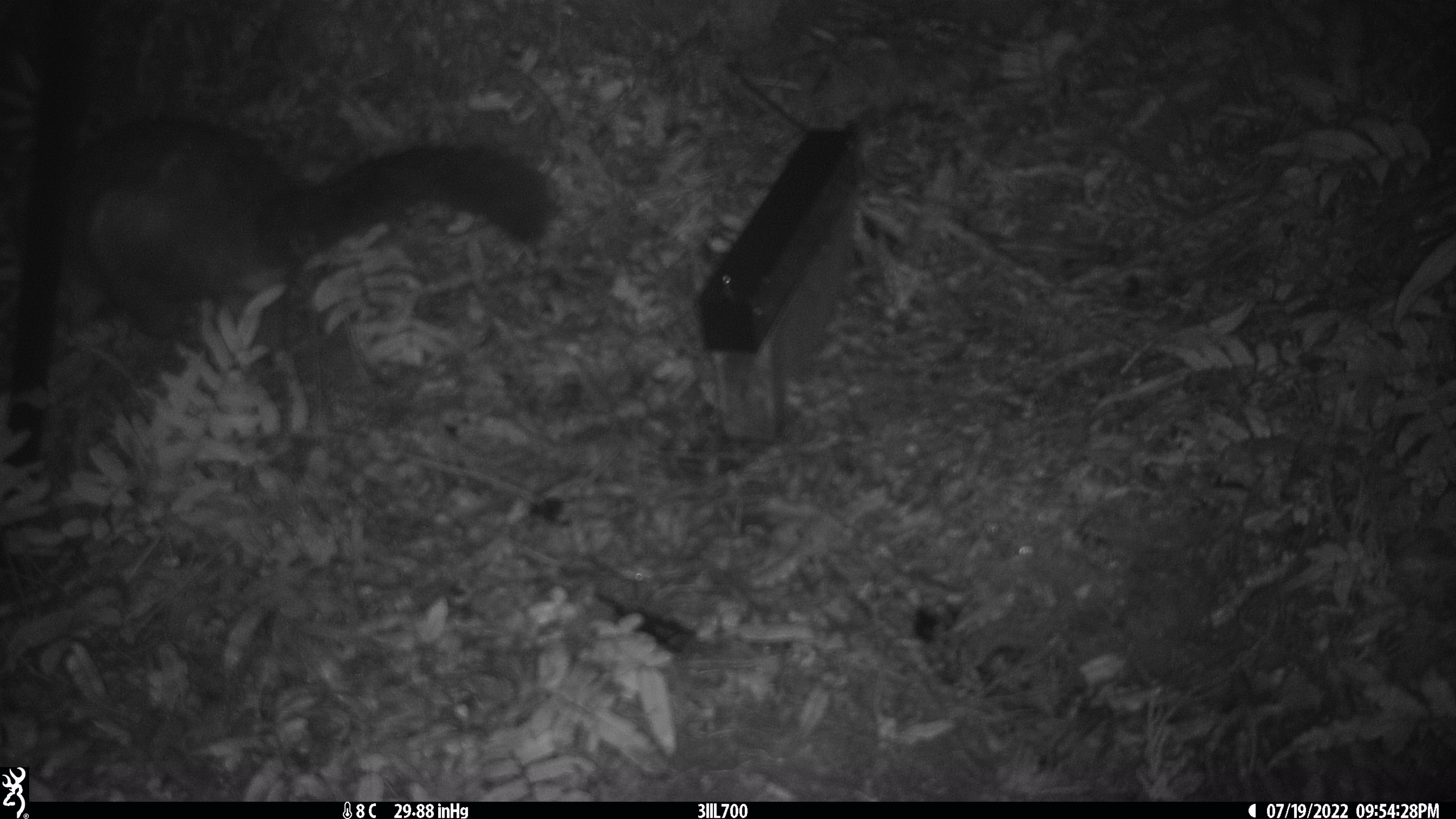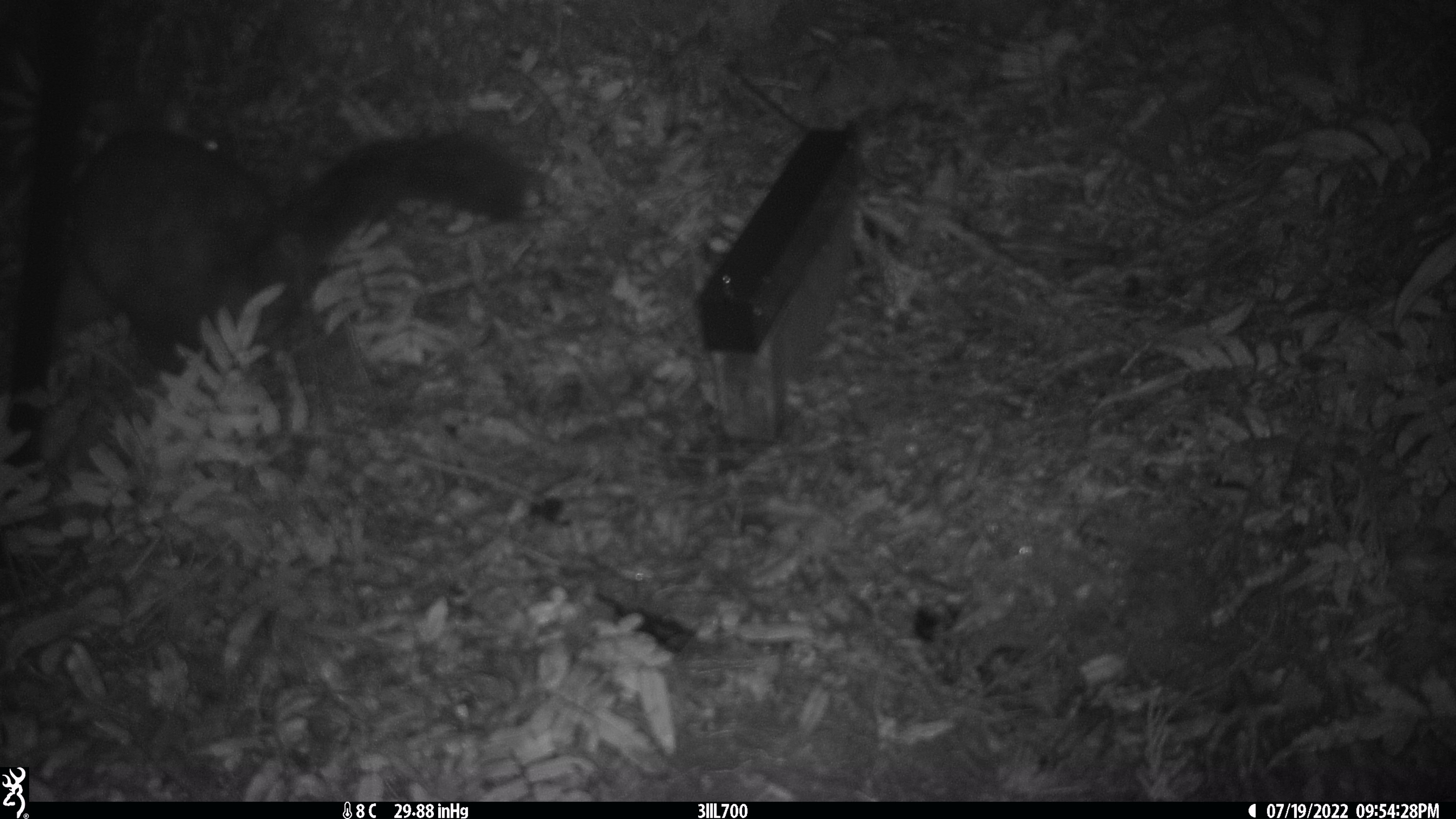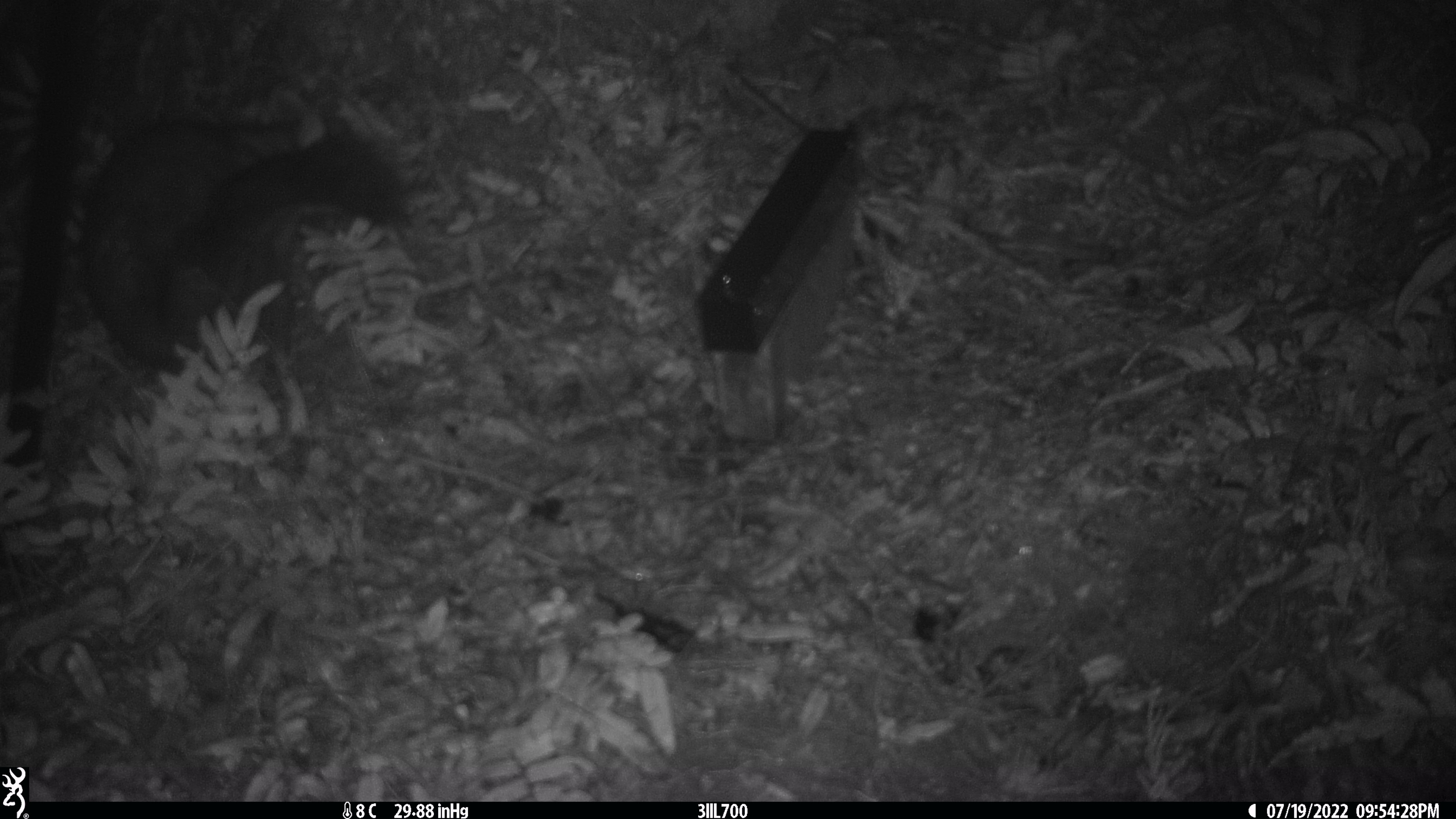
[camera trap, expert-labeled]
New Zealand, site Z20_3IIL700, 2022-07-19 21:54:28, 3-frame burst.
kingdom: Animalia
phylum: Chordata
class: Mammalia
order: Diprotodontia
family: Phalangeridae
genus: Trichosurus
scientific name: Trichosurus vulpecula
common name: common brushtail possum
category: possum